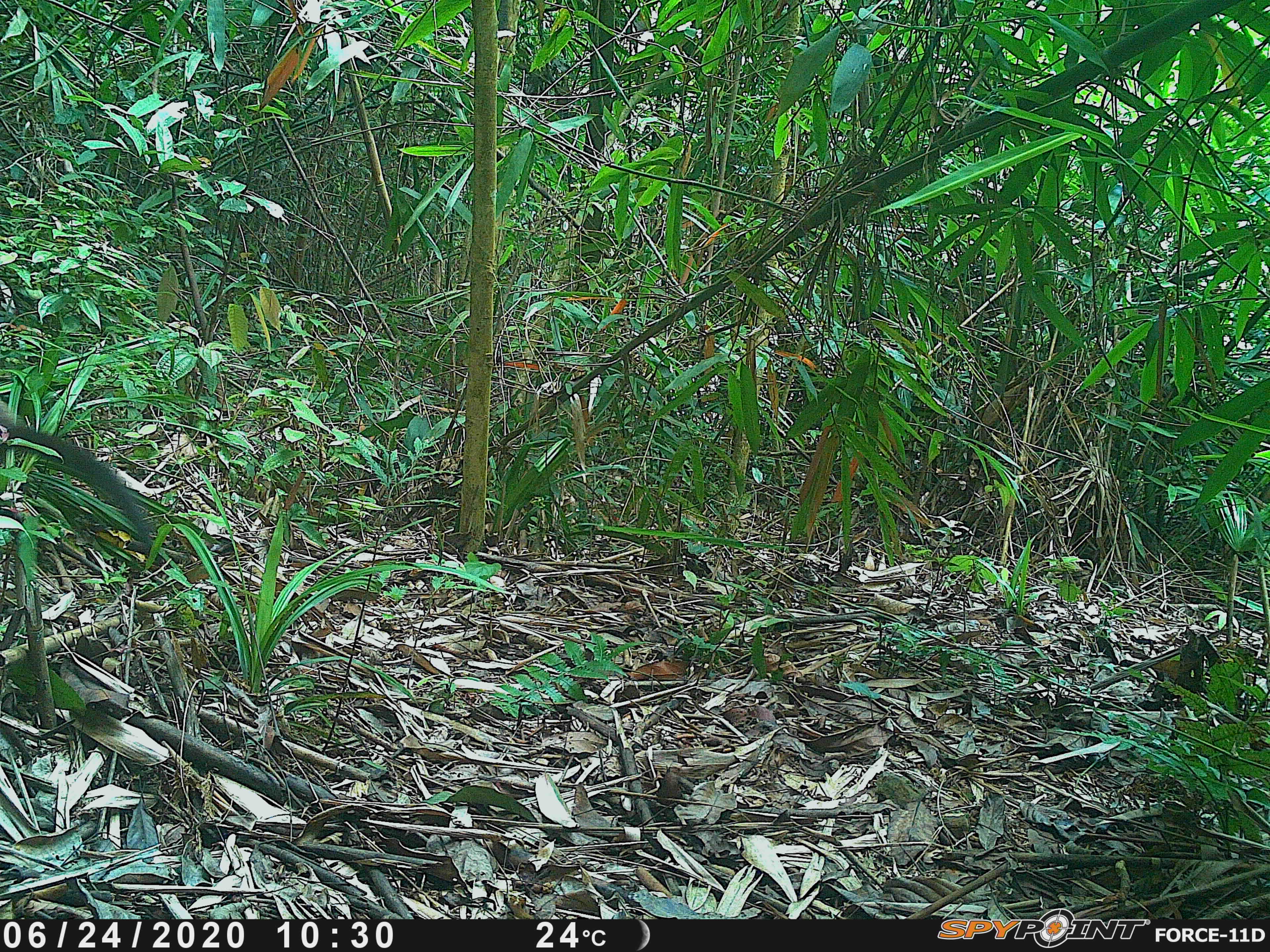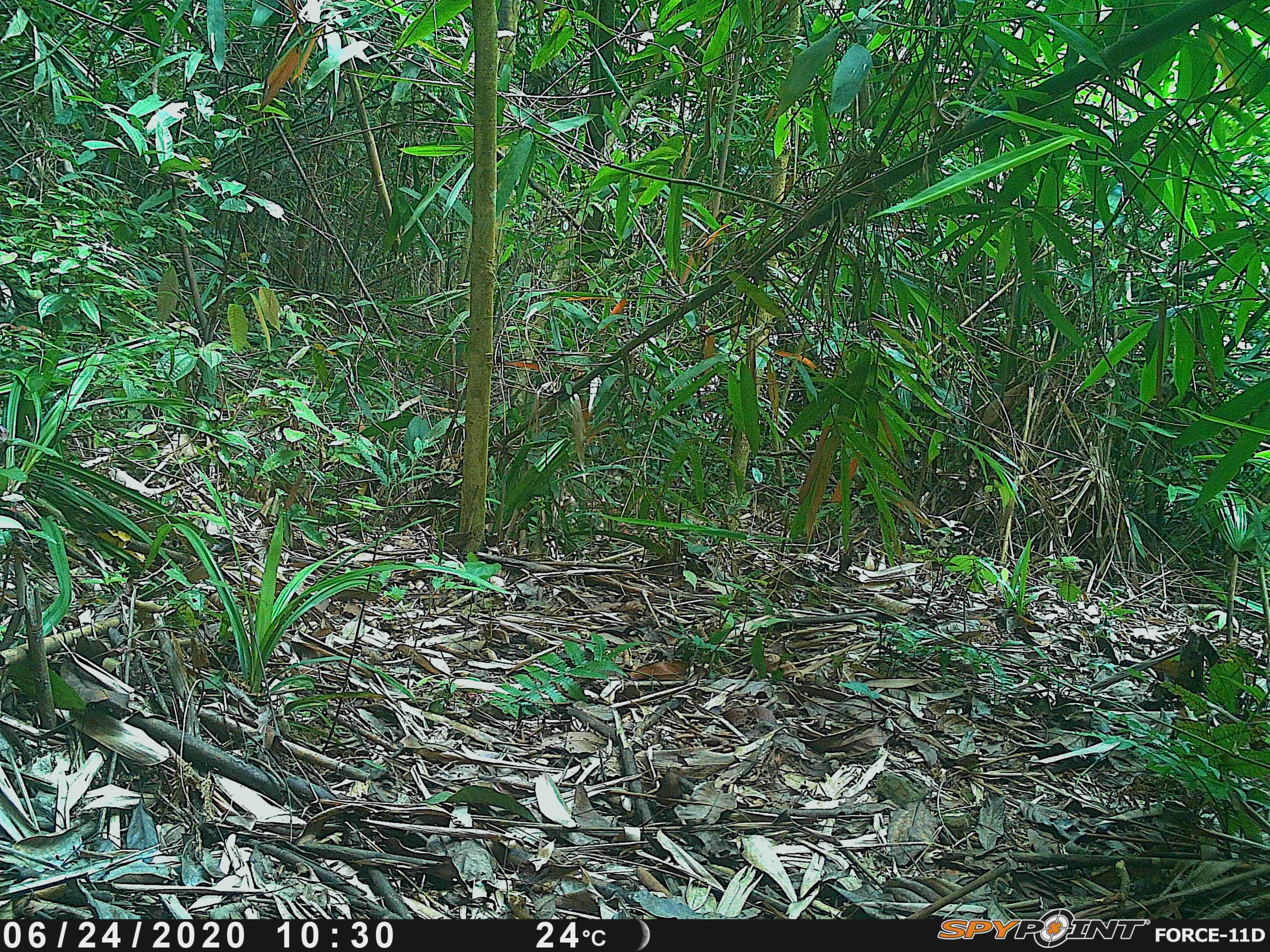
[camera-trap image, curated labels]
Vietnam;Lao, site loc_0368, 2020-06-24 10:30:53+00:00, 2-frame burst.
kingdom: Animalia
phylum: Chordata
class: Mammalia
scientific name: Mammalia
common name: mammal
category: unidentified small mammal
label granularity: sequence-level